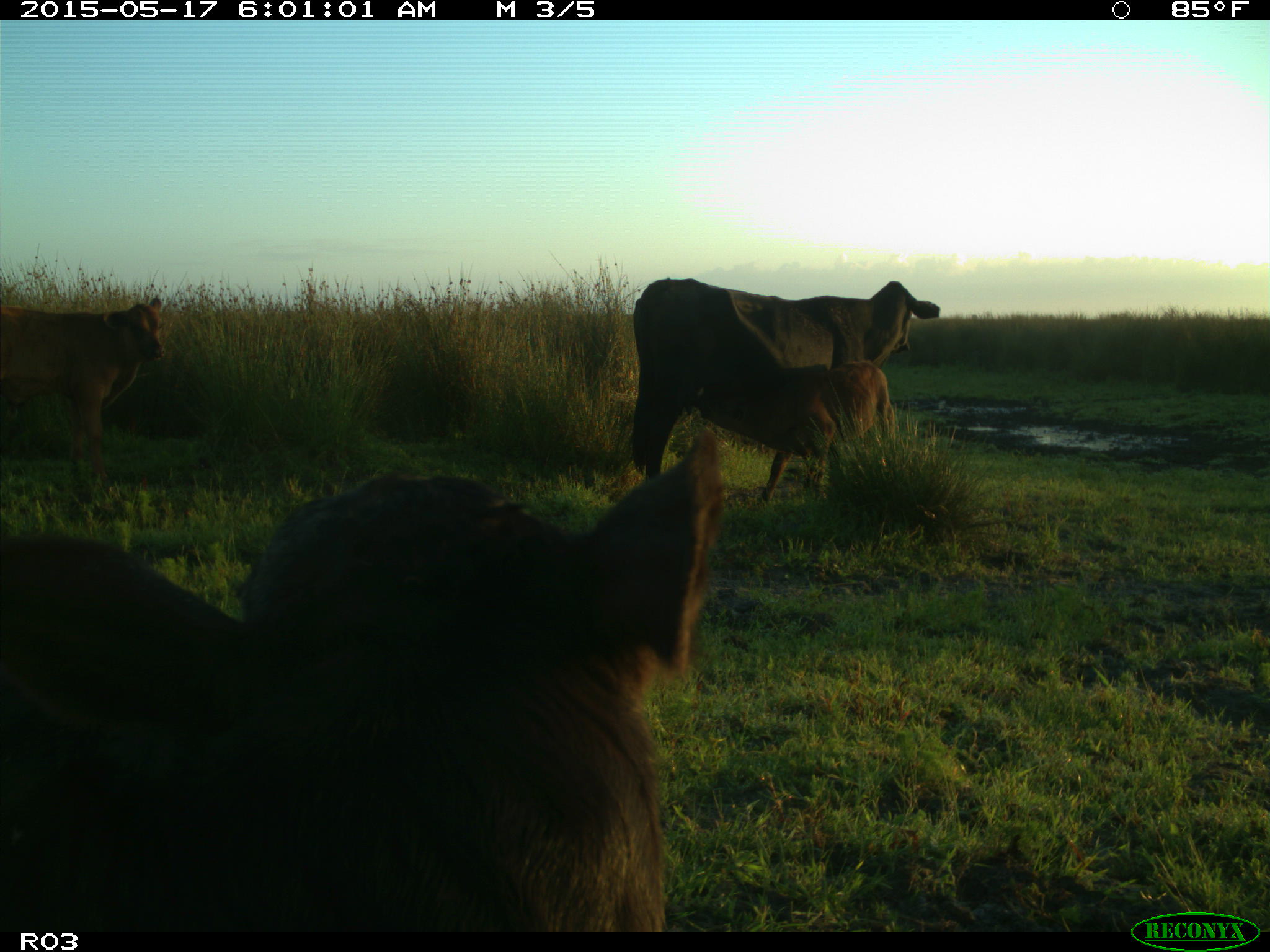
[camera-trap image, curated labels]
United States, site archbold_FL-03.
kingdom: Animalia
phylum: Chordata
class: Mammalia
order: Artiodactyla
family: Bovidae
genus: Bos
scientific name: Bos taurus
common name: domestic cow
Bos taurus (domestic cow).